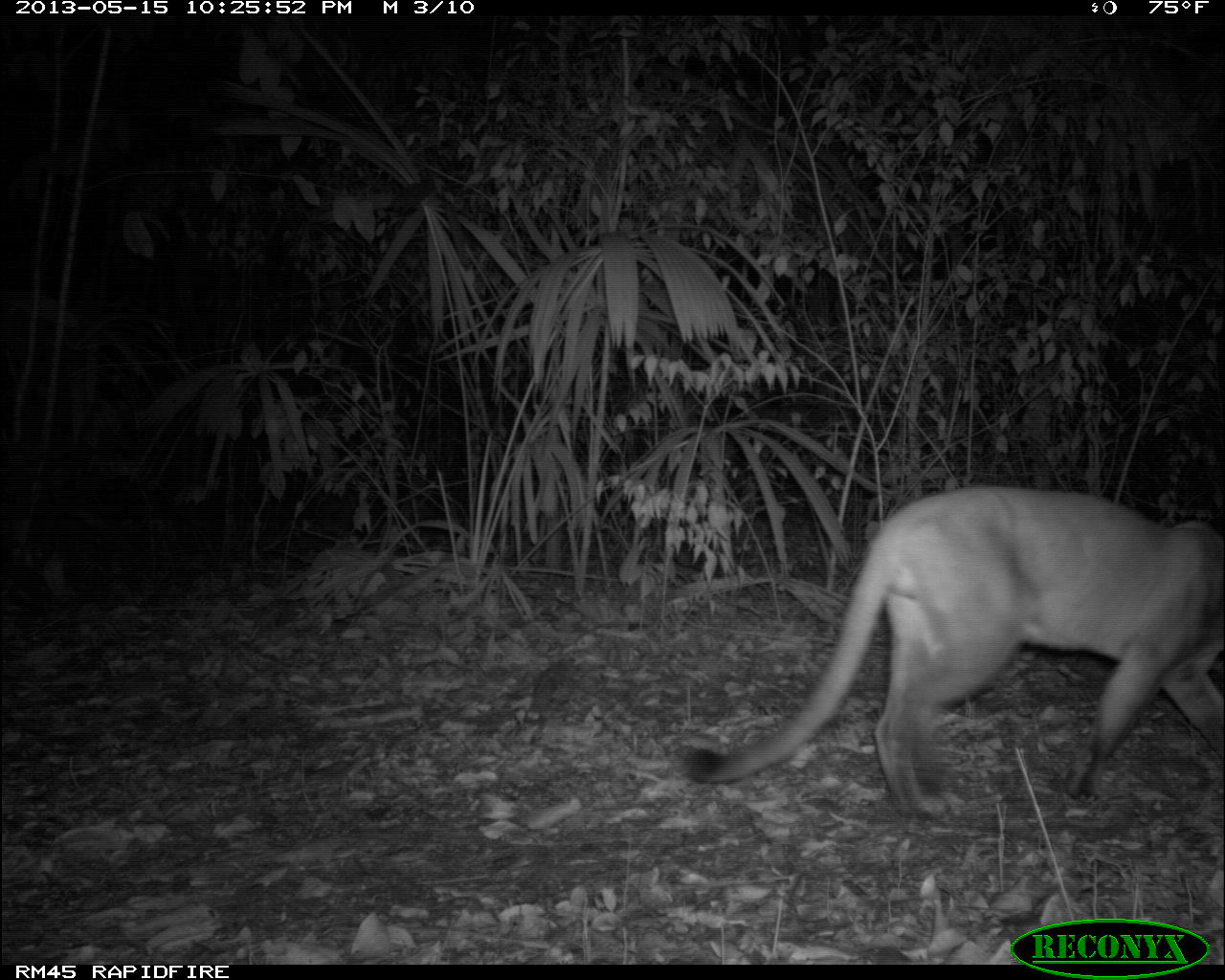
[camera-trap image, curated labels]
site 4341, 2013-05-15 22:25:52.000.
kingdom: Animalia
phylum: Chordata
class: Mammalia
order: Carnivora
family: Felidae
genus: Puma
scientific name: Puma concolor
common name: mountain lion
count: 1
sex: female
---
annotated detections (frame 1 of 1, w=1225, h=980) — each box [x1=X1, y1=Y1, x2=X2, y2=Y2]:
puma concolor: [x1=667, y1=482, x2=1222, y2=819]